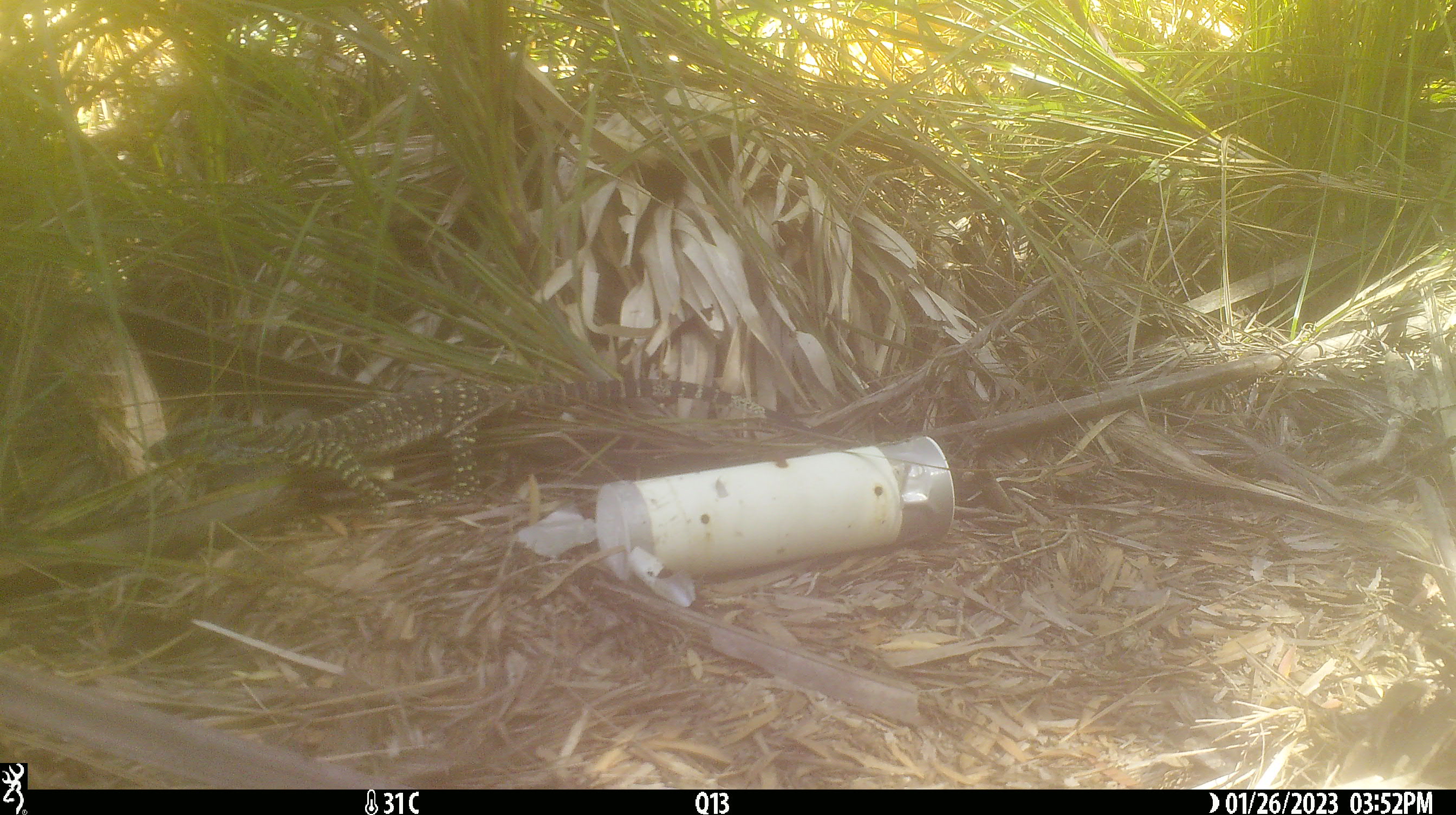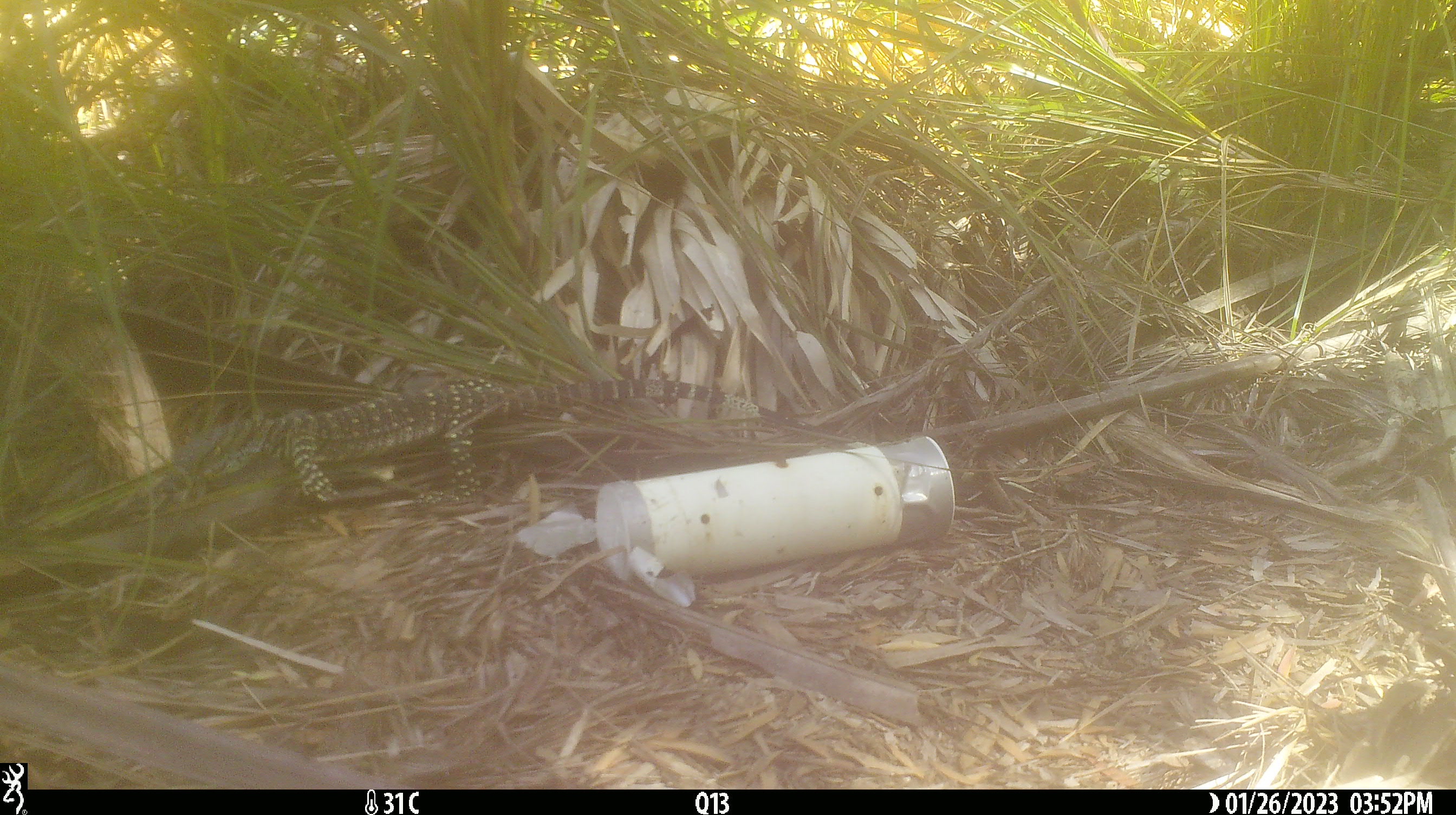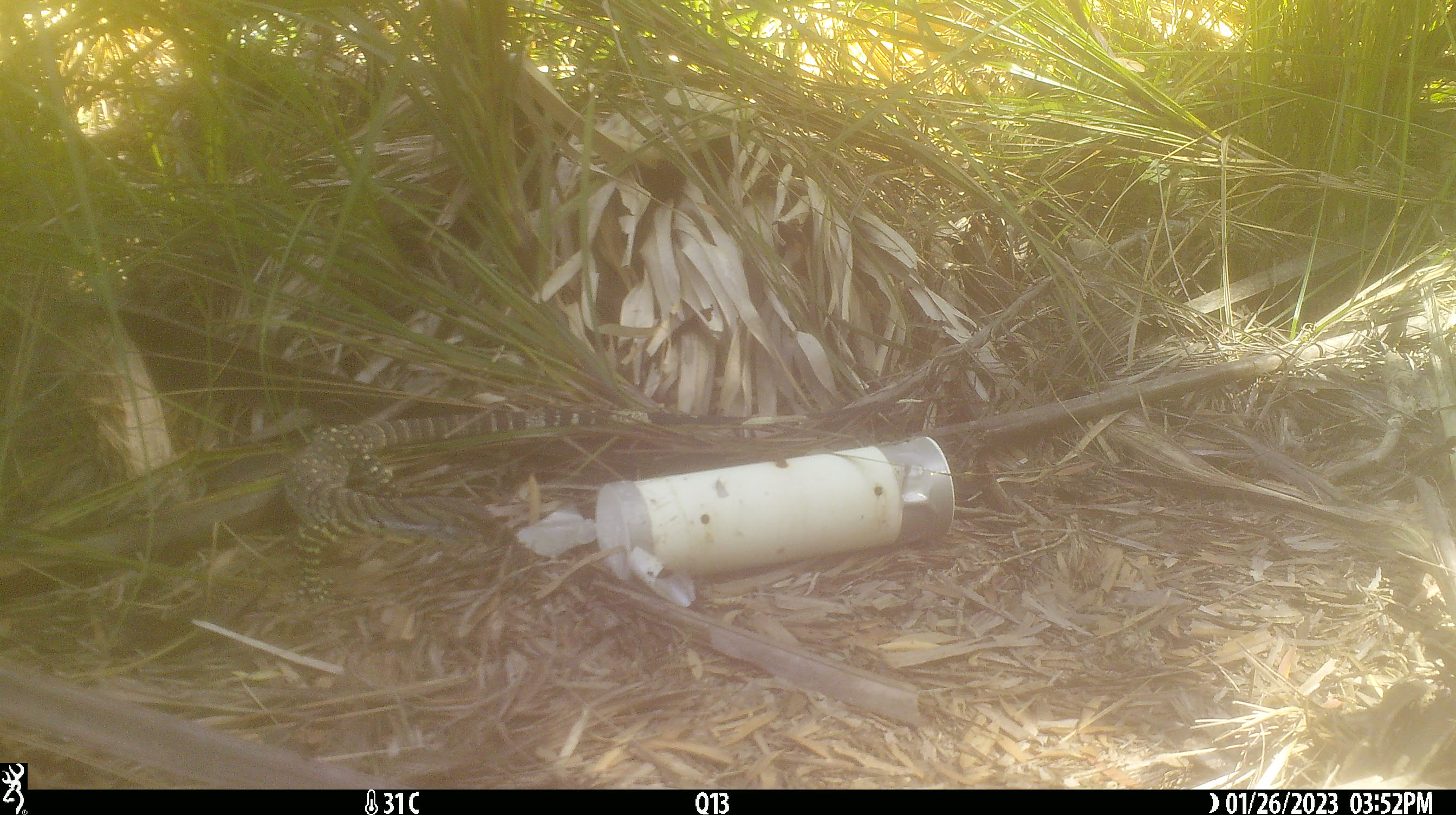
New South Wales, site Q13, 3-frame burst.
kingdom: Animalia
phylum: Chordata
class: Reptilia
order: Squamata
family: Varanidae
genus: Varanus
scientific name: Varanus varius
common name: lace monitor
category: goanna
Goanna (lace monitor) (Varanus varius).